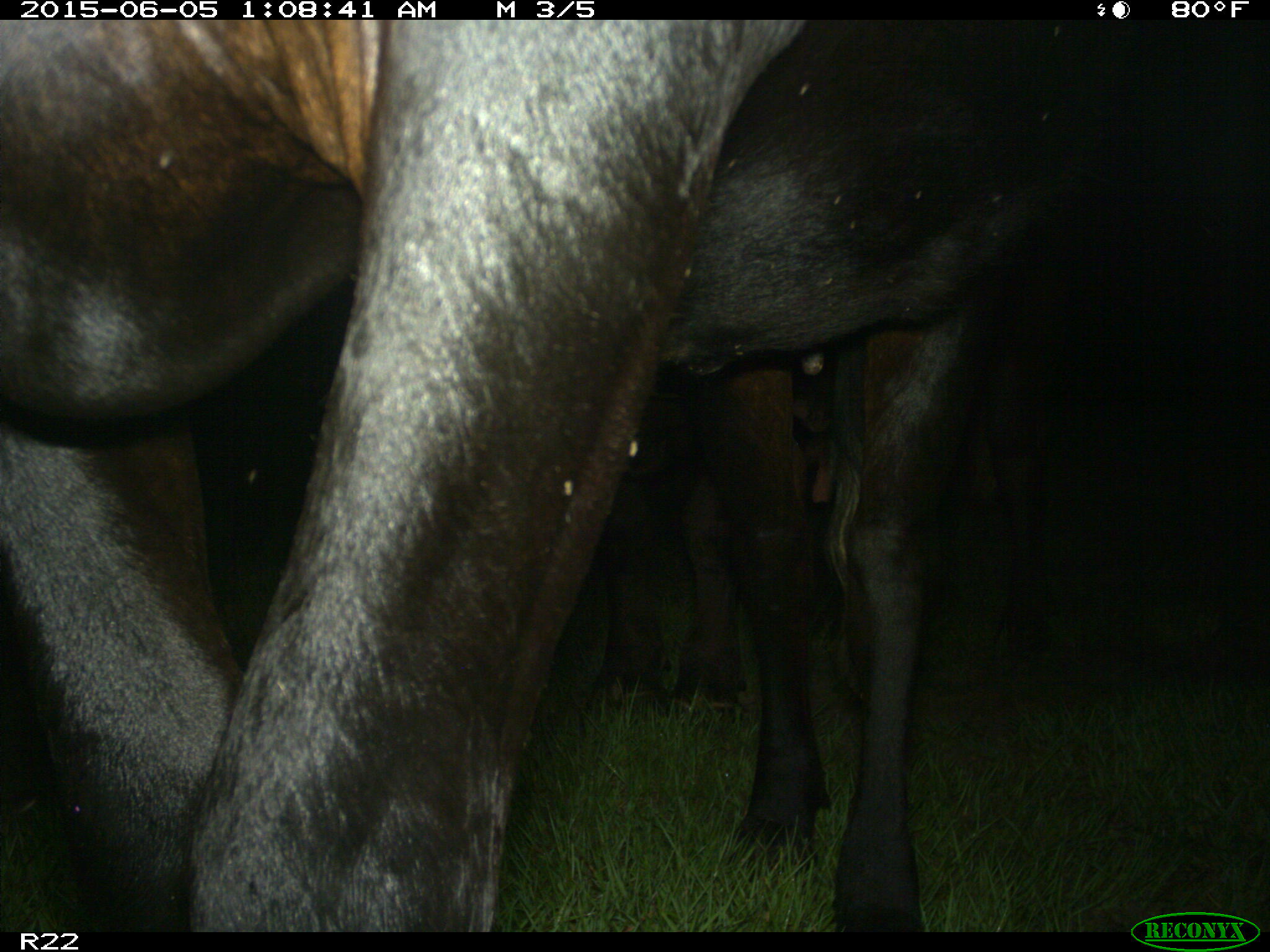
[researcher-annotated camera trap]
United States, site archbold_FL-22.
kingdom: Animalia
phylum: Chordata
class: Mammalia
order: Artiodactyla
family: Bovidae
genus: Bos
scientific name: Bos taurus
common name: domestic cow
Bos taurus (domestic cow).